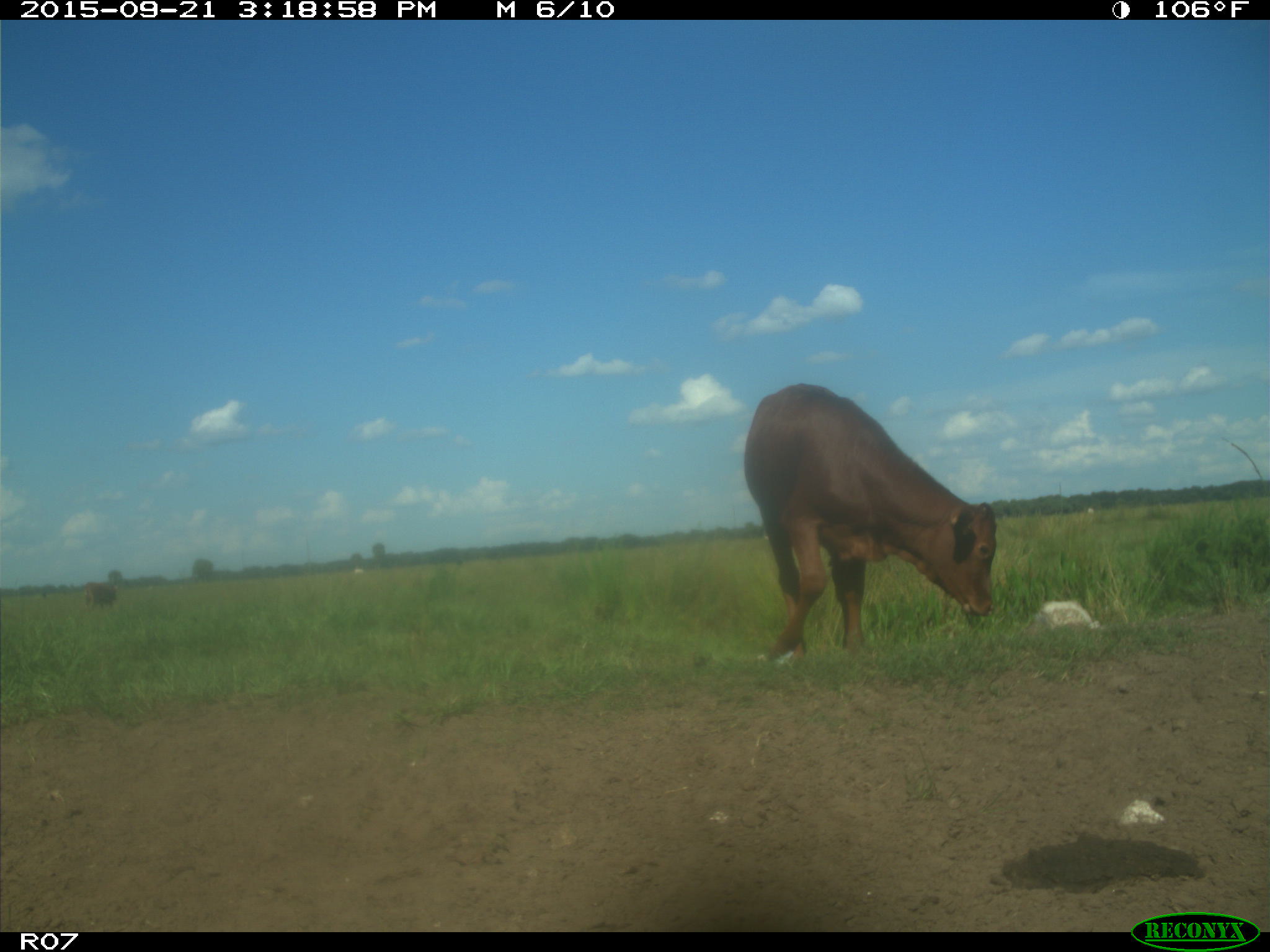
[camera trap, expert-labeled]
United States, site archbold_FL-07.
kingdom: Animalia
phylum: Chordata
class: Mammalia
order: Artiodactyla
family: Bovidae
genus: Bos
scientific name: Bos taurus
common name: domestic cow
Bos taurus (domestic cow).